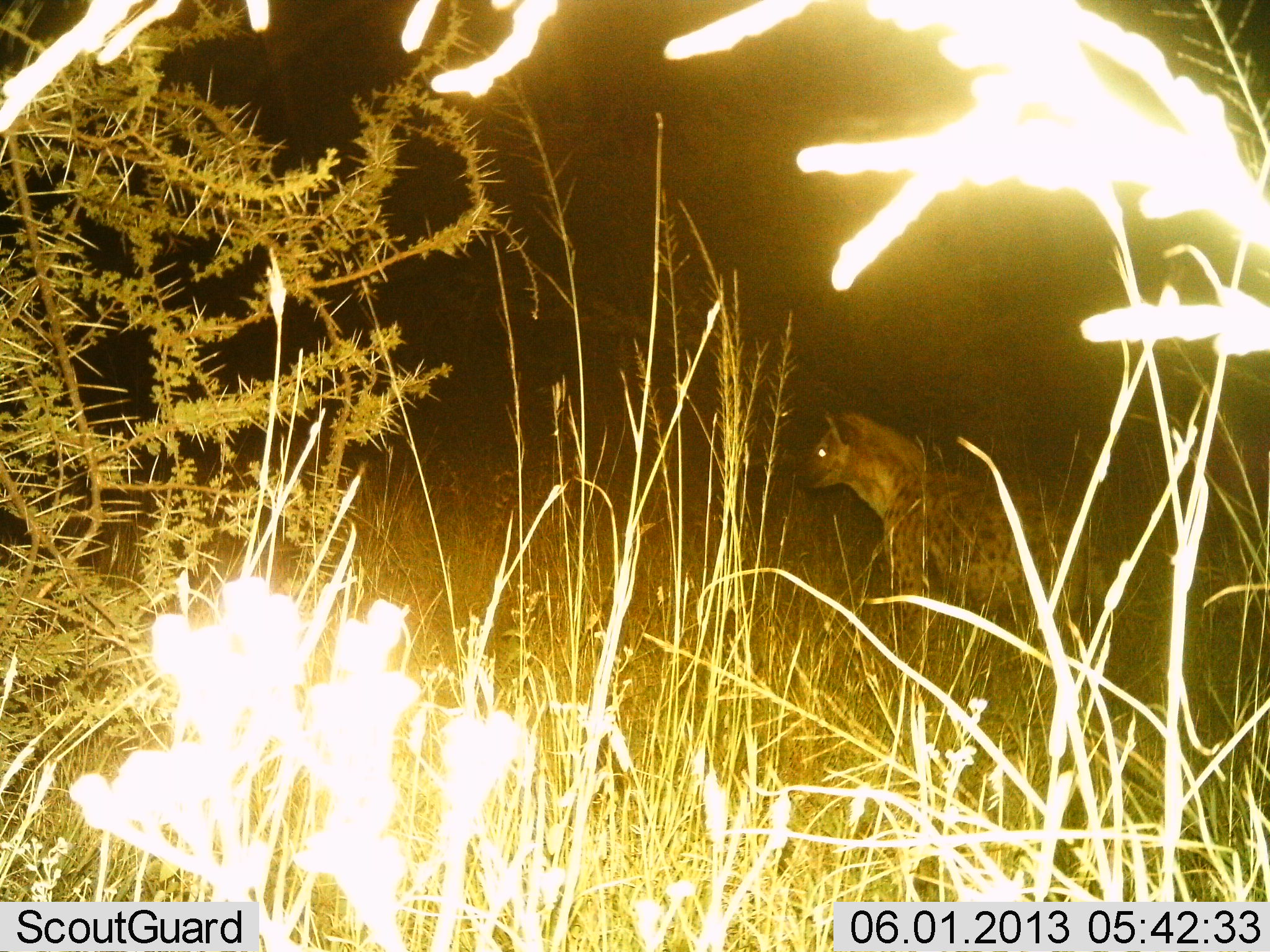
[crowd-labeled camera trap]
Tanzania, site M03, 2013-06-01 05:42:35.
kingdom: Animalia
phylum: Chordata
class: Mammalia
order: Carnivora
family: Hyaenidae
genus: Crocuta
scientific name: Crocuta crocuta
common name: spotted hyena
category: hyenaspotted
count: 1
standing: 91%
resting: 0%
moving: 9%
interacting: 0%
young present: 0%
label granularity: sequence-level